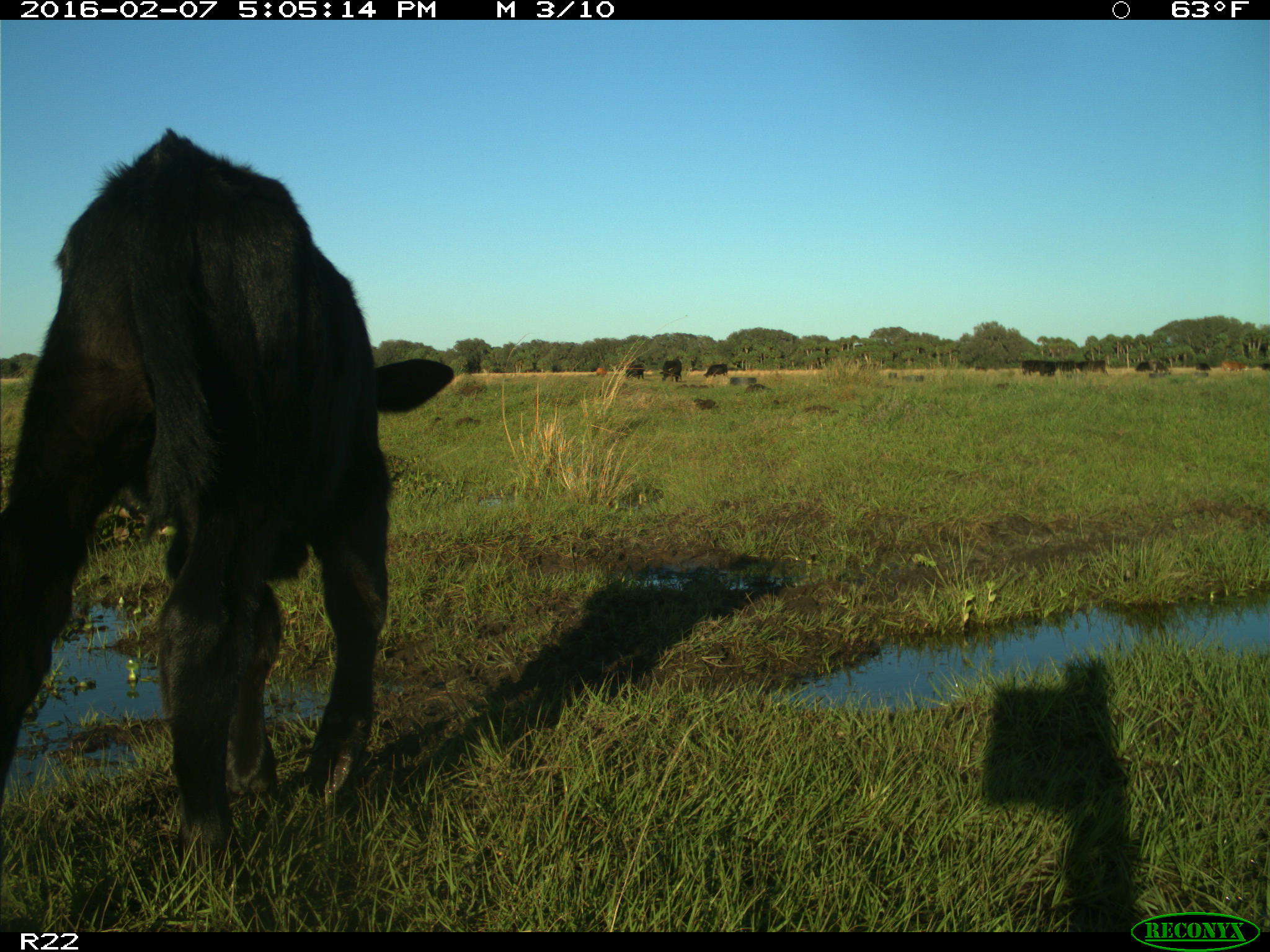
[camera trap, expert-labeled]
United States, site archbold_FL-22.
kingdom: Animalia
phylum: Chordata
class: Mammalia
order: Artiodactyla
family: Bovidae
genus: Bos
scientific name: Bos taurus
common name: domestic cow